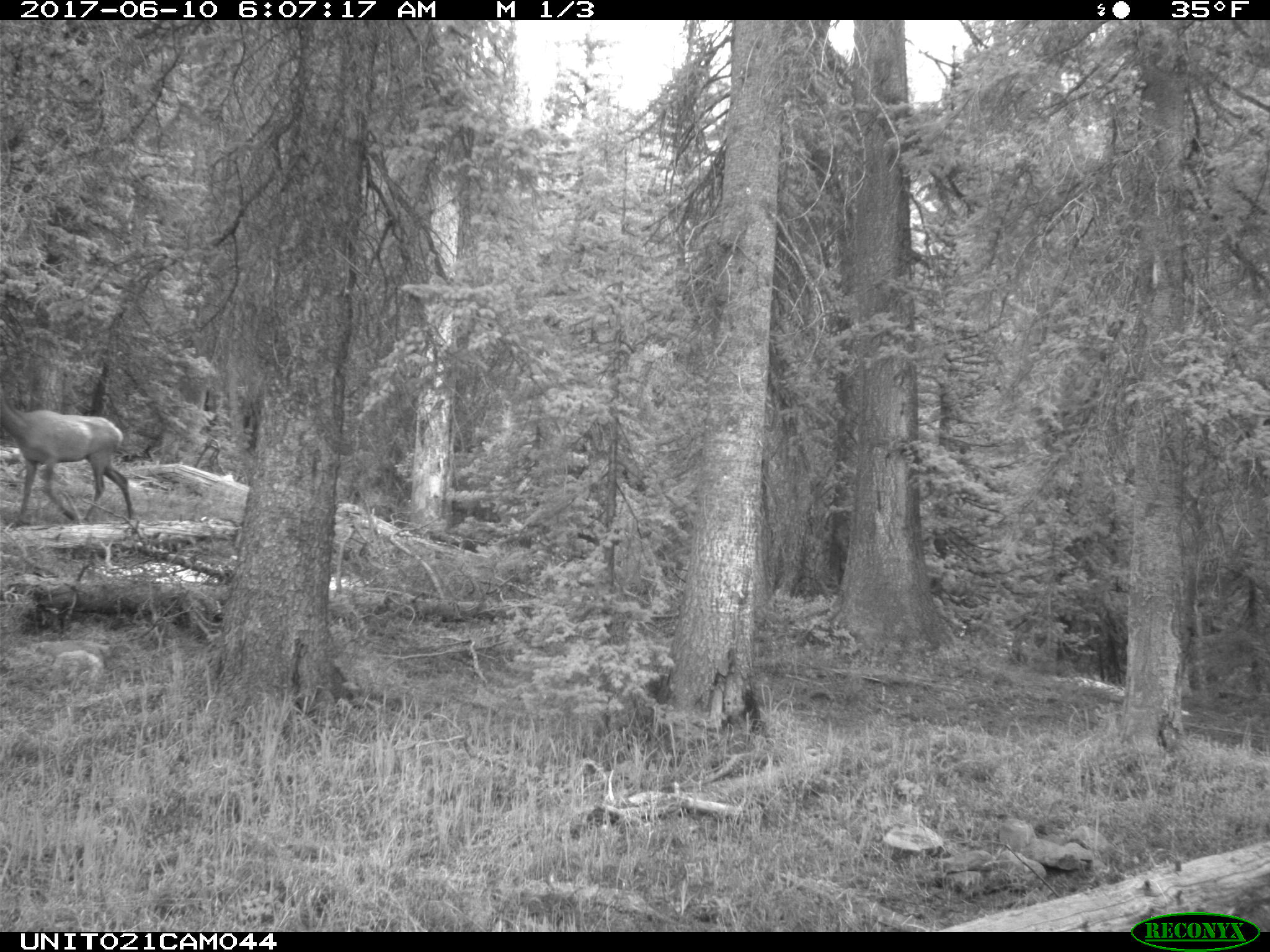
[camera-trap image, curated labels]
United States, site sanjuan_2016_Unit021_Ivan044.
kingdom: Animalia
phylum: Chordata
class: Mammalia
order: Artiodactyla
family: Cervidae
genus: Cervus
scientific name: Cervus elaphus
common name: red deer